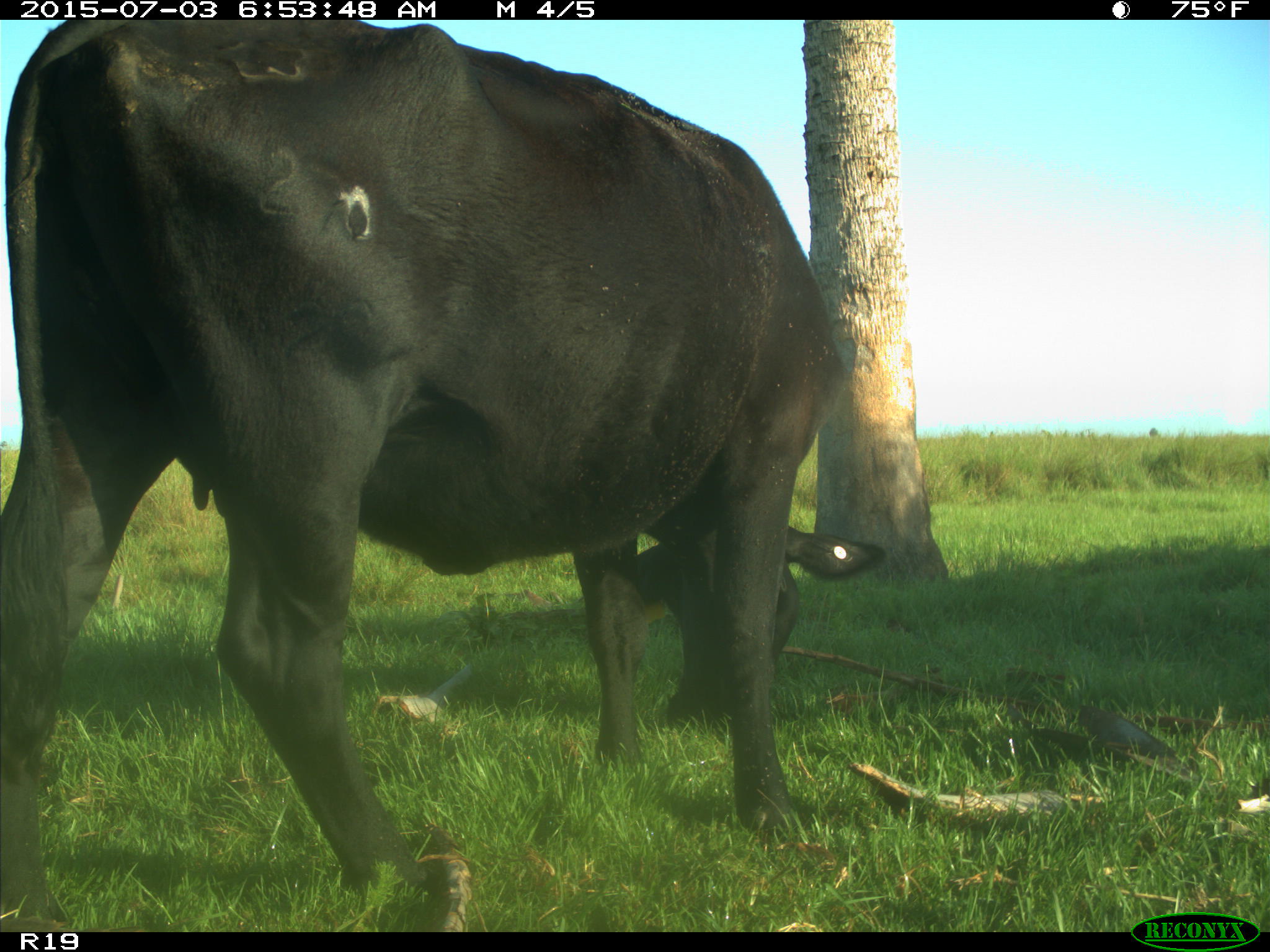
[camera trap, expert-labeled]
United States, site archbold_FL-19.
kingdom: Animalia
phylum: Chordata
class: Mammalia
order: Artiodactyla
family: Bovidae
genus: Bos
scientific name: Bos taurus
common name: domestic cow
Bos taurus (domestic cow).